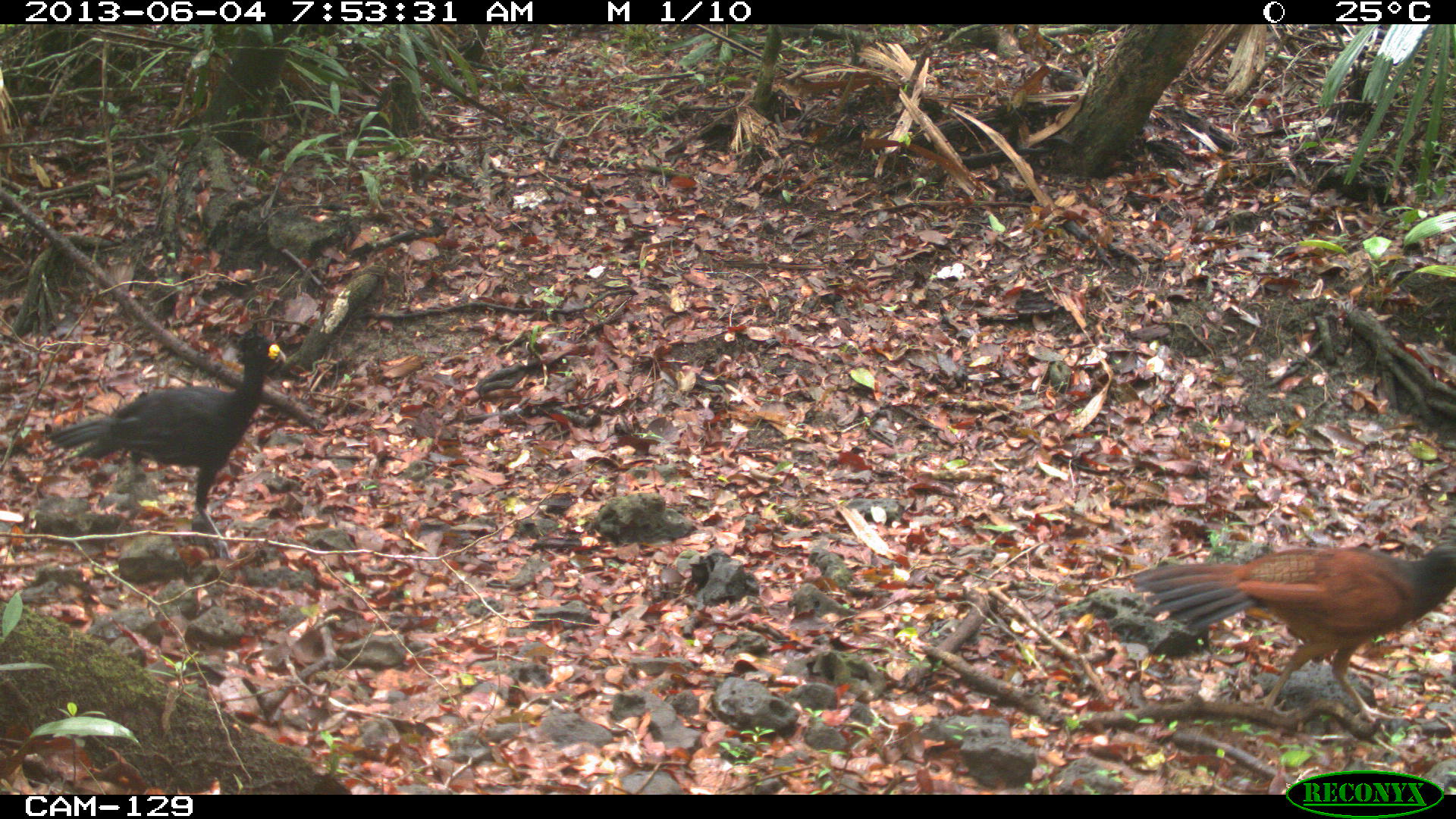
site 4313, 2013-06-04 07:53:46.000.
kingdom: Animalia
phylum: Chordata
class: Aves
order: Galliformes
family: Cracidae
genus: Crax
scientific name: Crax rubra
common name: great curassow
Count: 2.